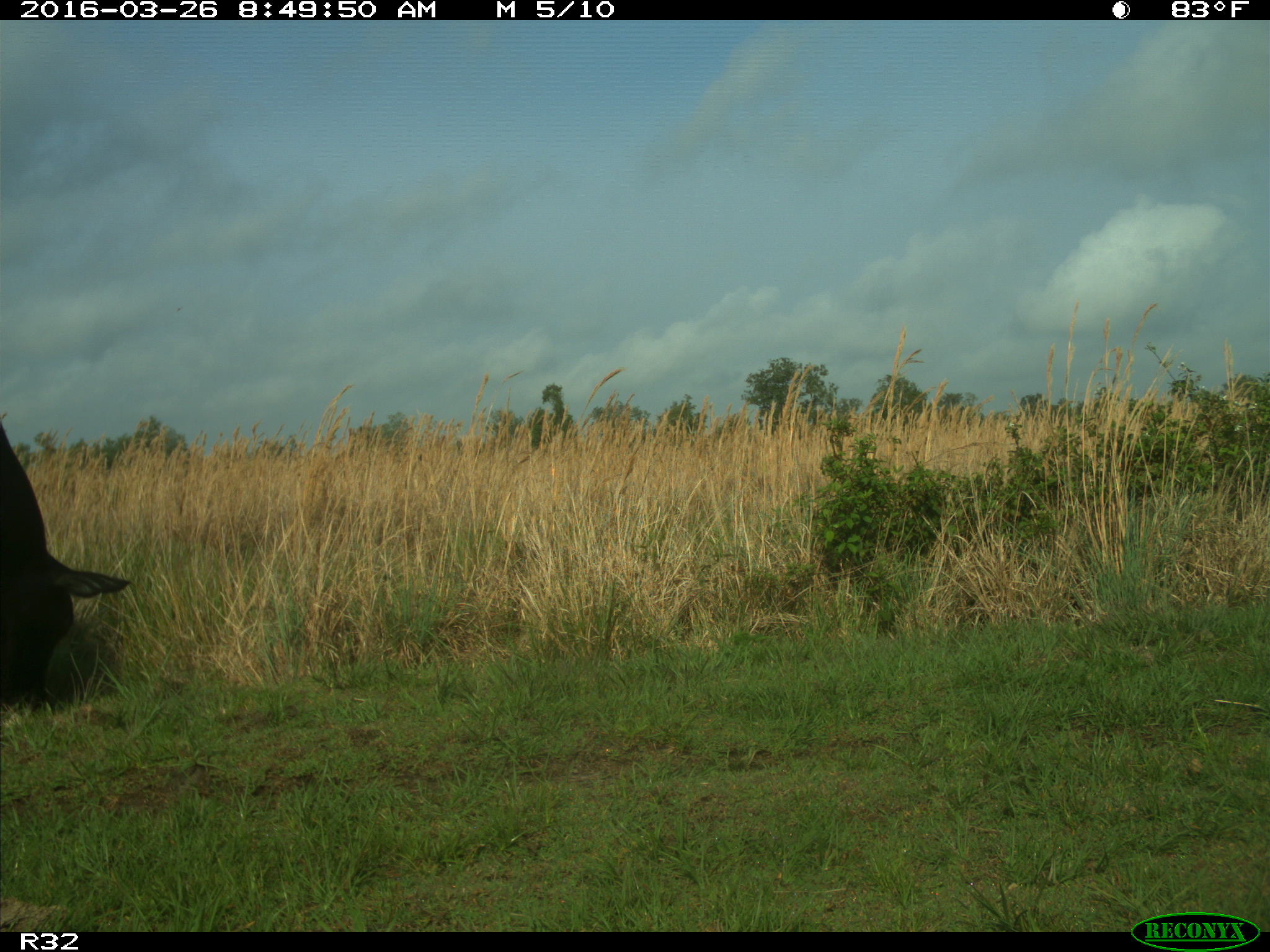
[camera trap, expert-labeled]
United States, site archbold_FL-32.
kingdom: Animalia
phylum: Chordata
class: Mammalia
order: Artiodactyla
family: Bovidae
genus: Bos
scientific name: Bos taurus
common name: domestic cow